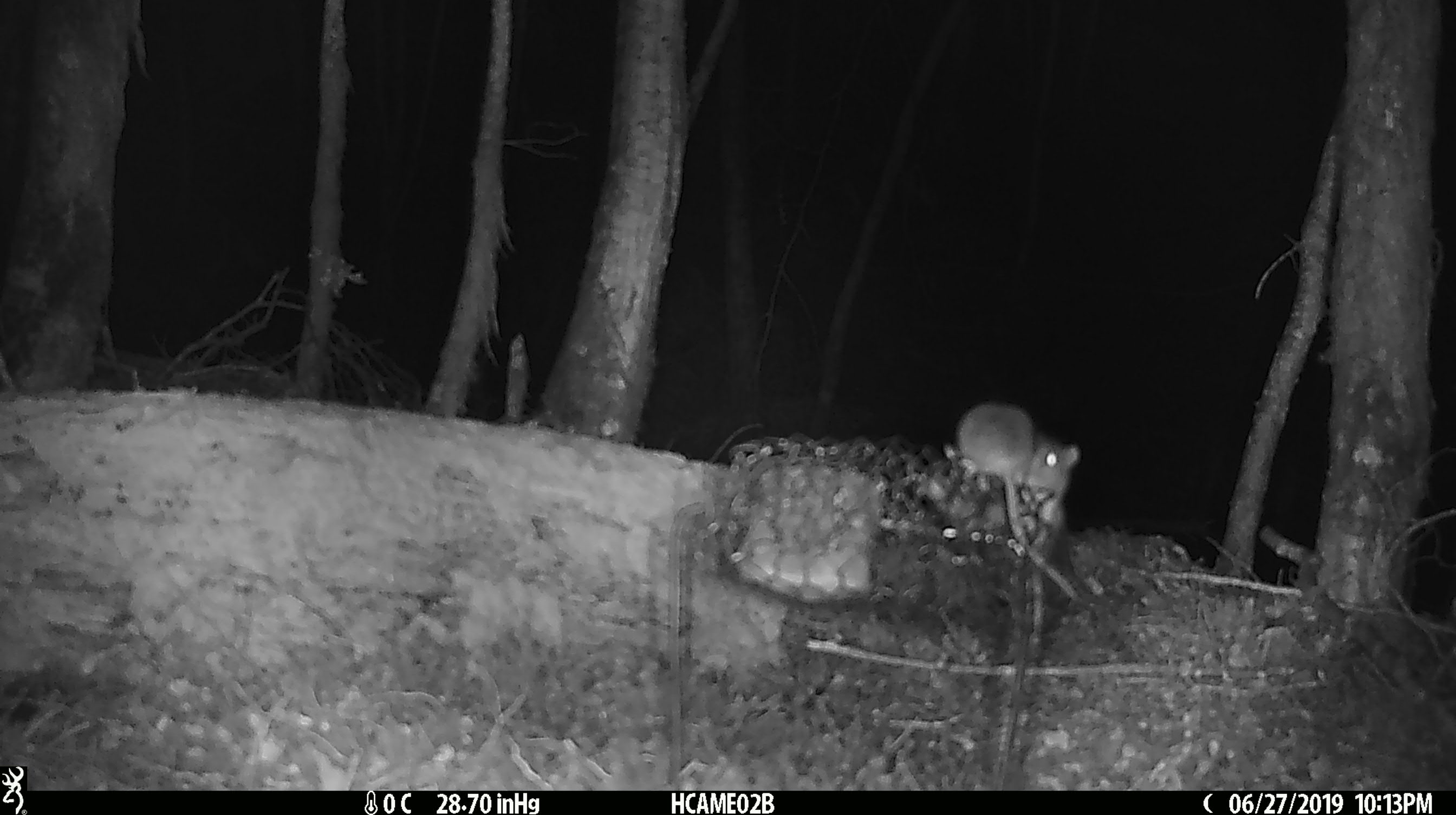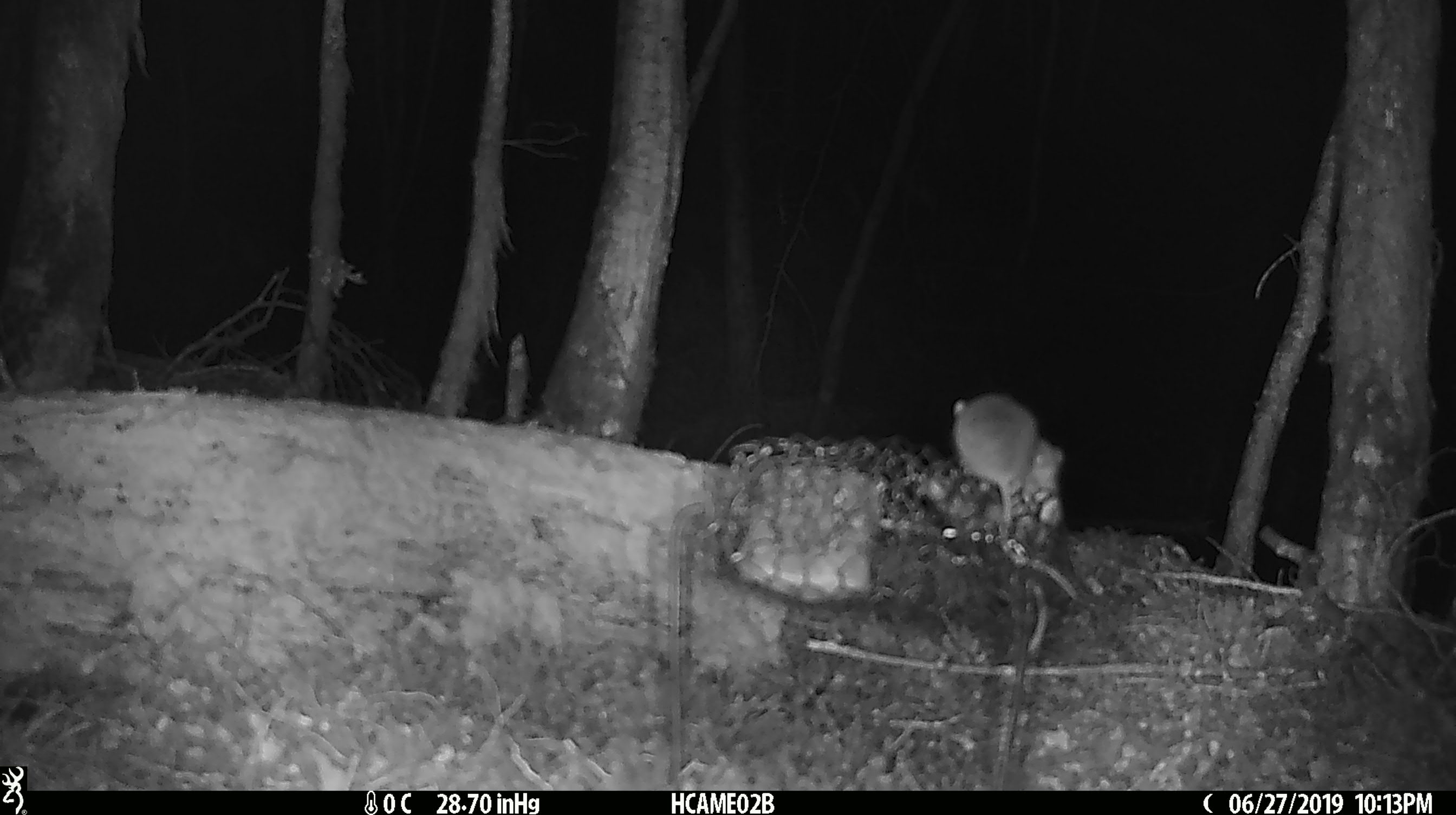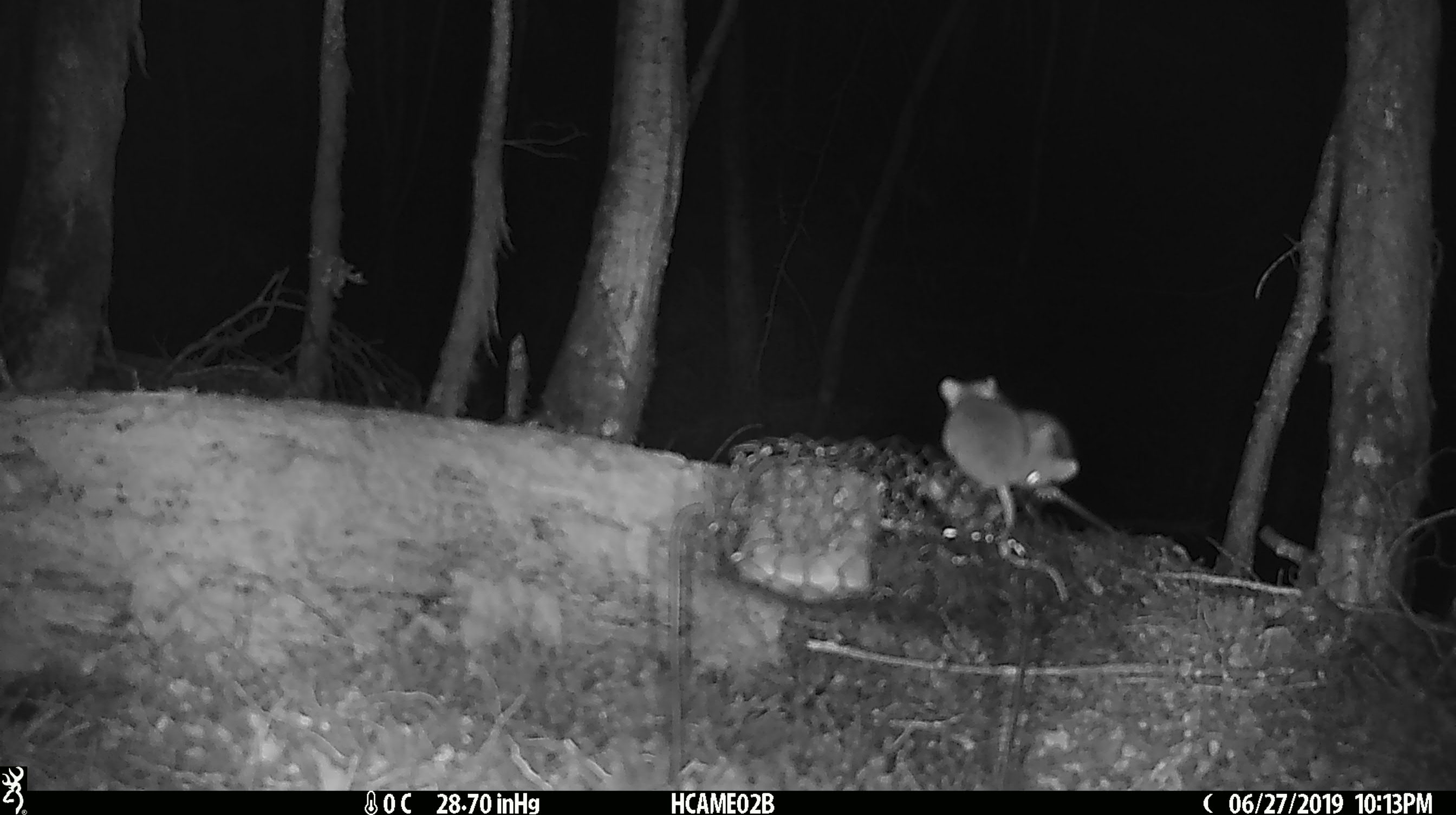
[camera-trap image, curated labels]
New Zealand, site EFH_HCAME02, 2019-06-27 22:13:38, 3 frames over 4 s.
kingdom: Animalia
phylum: Chordata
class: Mammalia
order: Rodentia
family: Muridae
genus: Mus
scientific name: Mus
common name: mouse